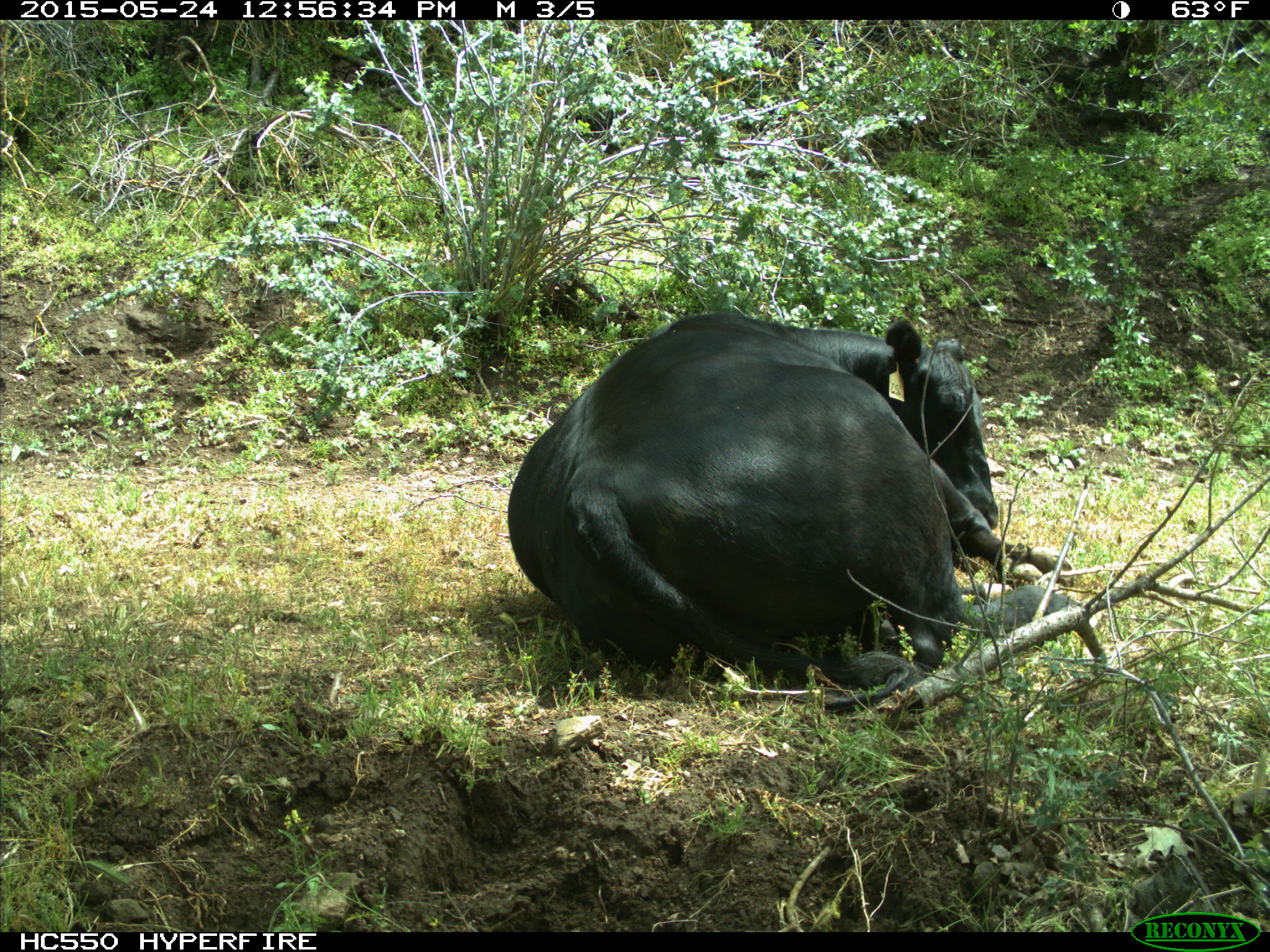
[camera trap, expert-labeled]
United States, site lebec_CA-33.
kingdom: Animalia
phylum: Chordata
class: Mammalia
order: Artiodactyla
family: Bovidae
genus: Bos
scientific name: Bos taurus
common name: domestic cow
Bos taurus (domestic cow).